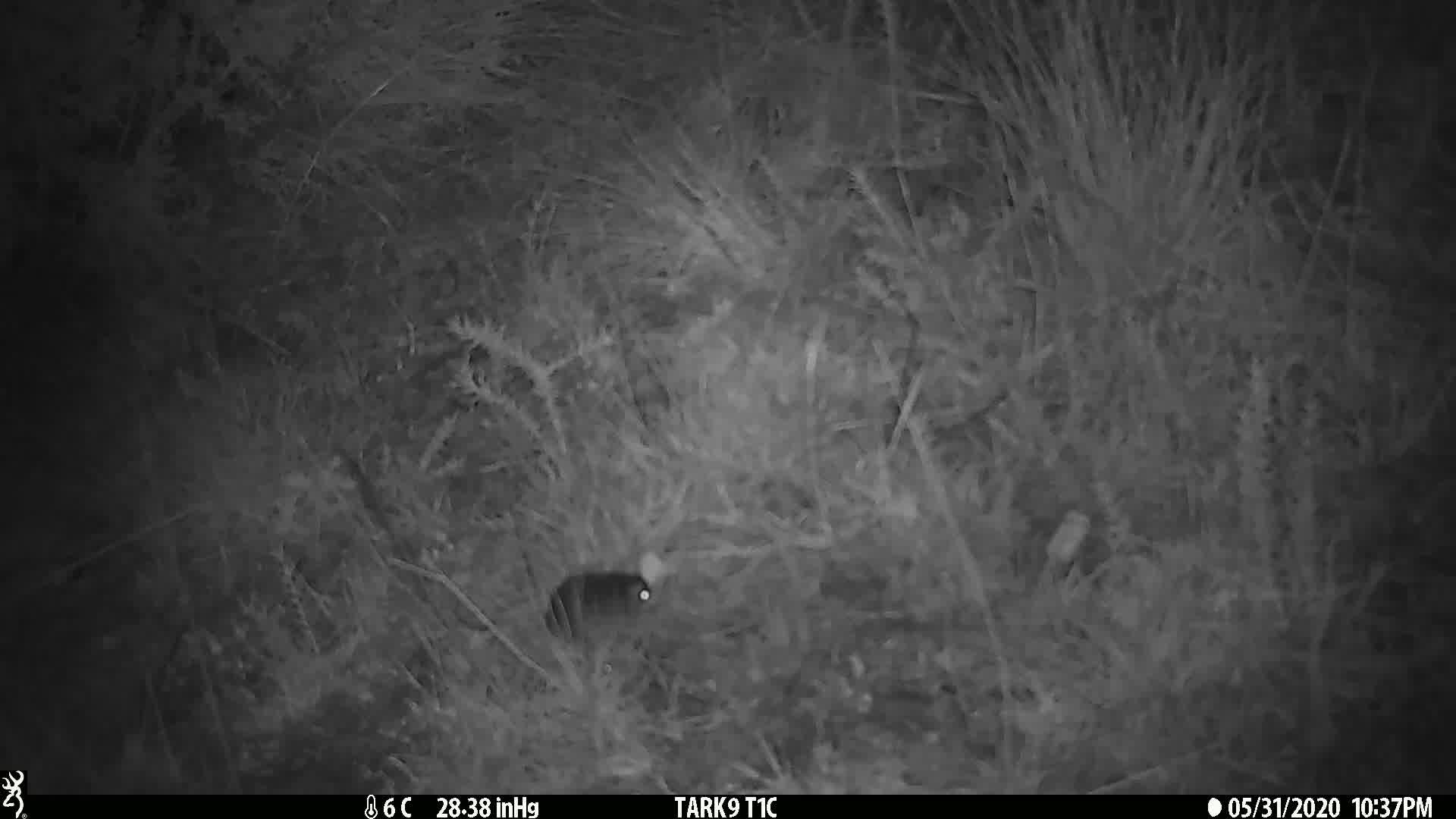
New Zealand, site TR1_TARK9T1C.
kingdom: Animalia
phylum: Chordata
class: Mammalia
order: Rodentia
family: Muridae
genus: Mus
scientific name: Mus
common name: mouse